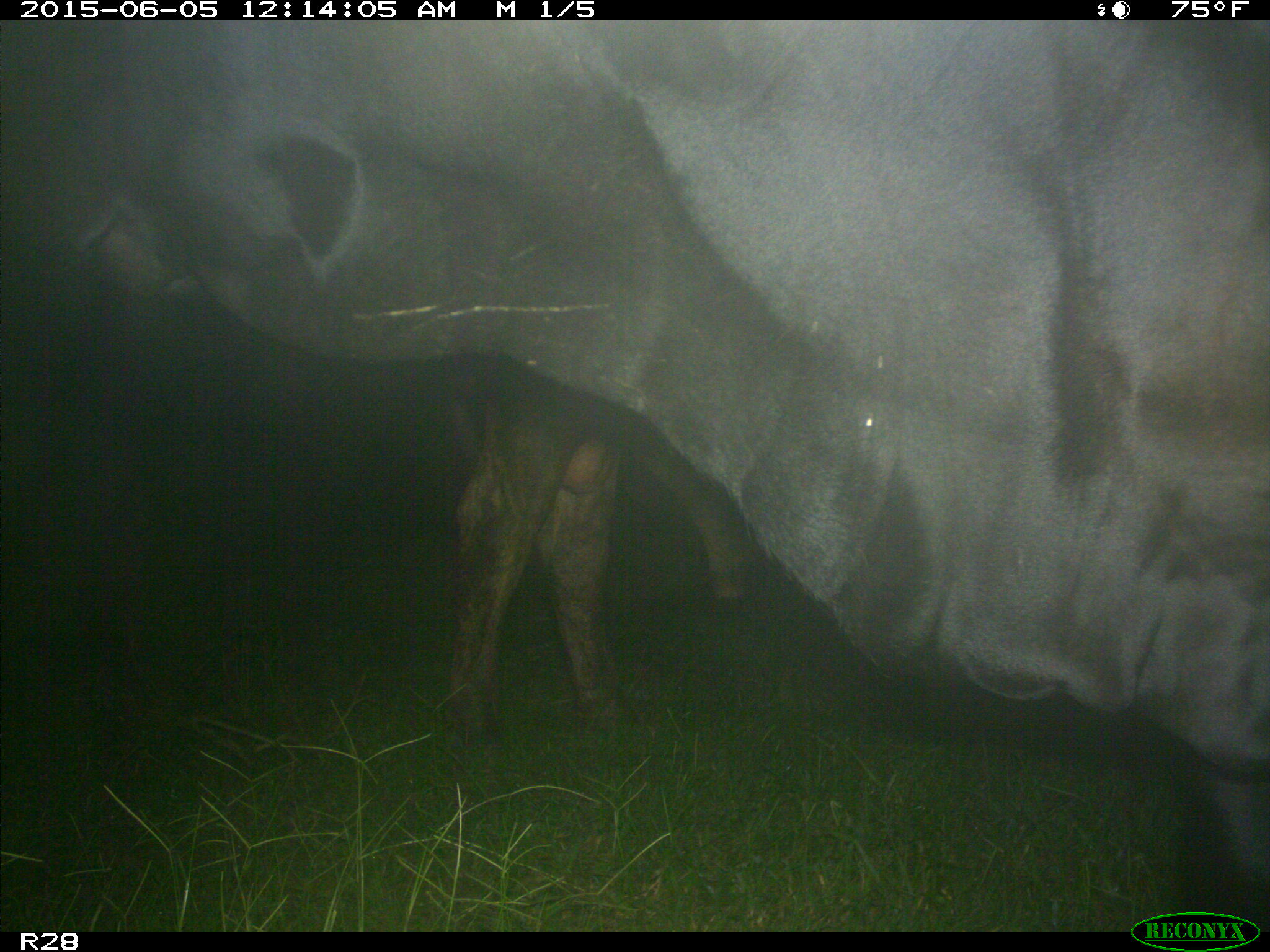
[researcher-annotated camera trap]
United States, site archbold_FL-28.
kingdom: Animalia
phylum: Chordata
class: Mammalia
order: Artiodactyla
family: Bovidae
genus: Bos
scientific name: Bos taurus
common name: domestic cow